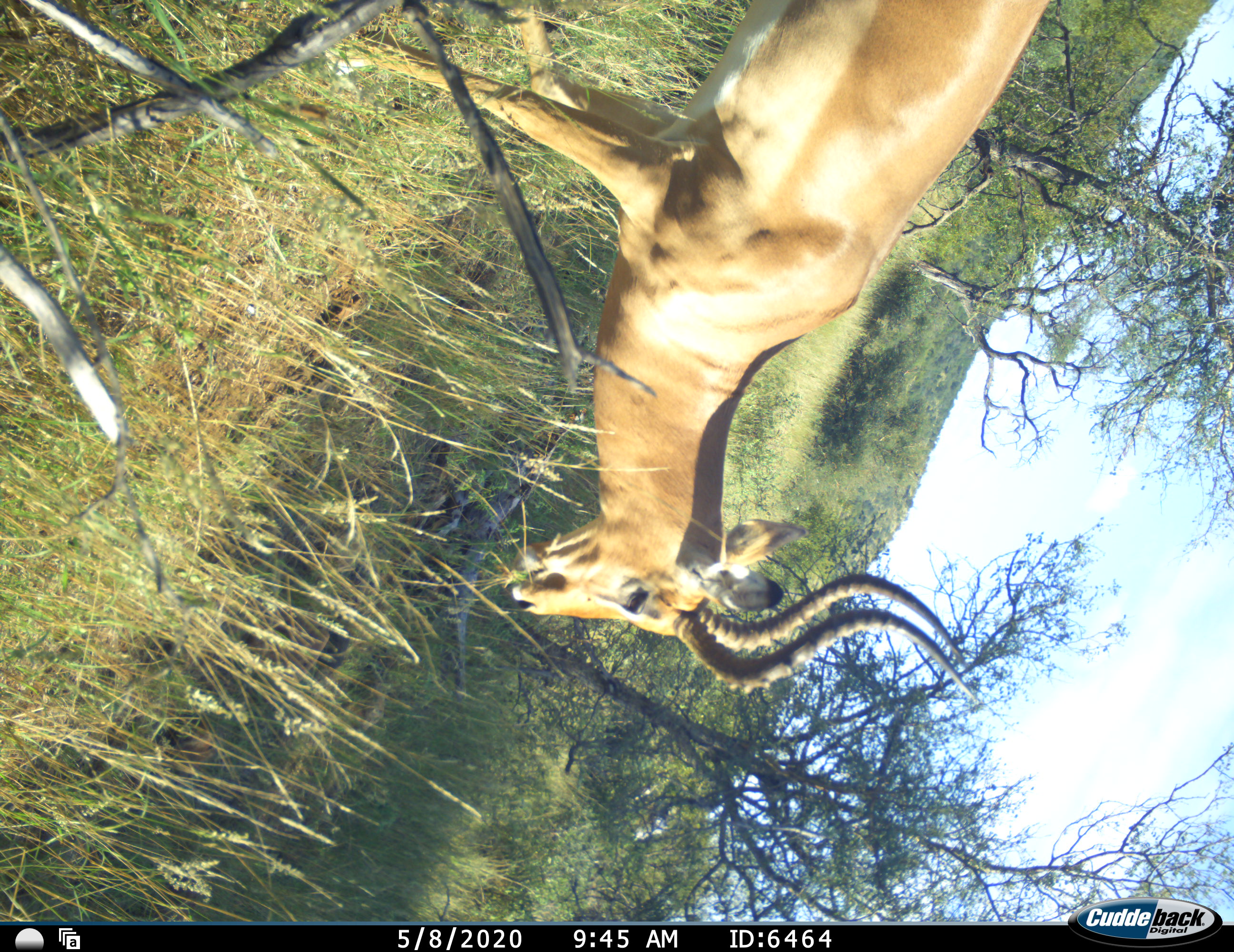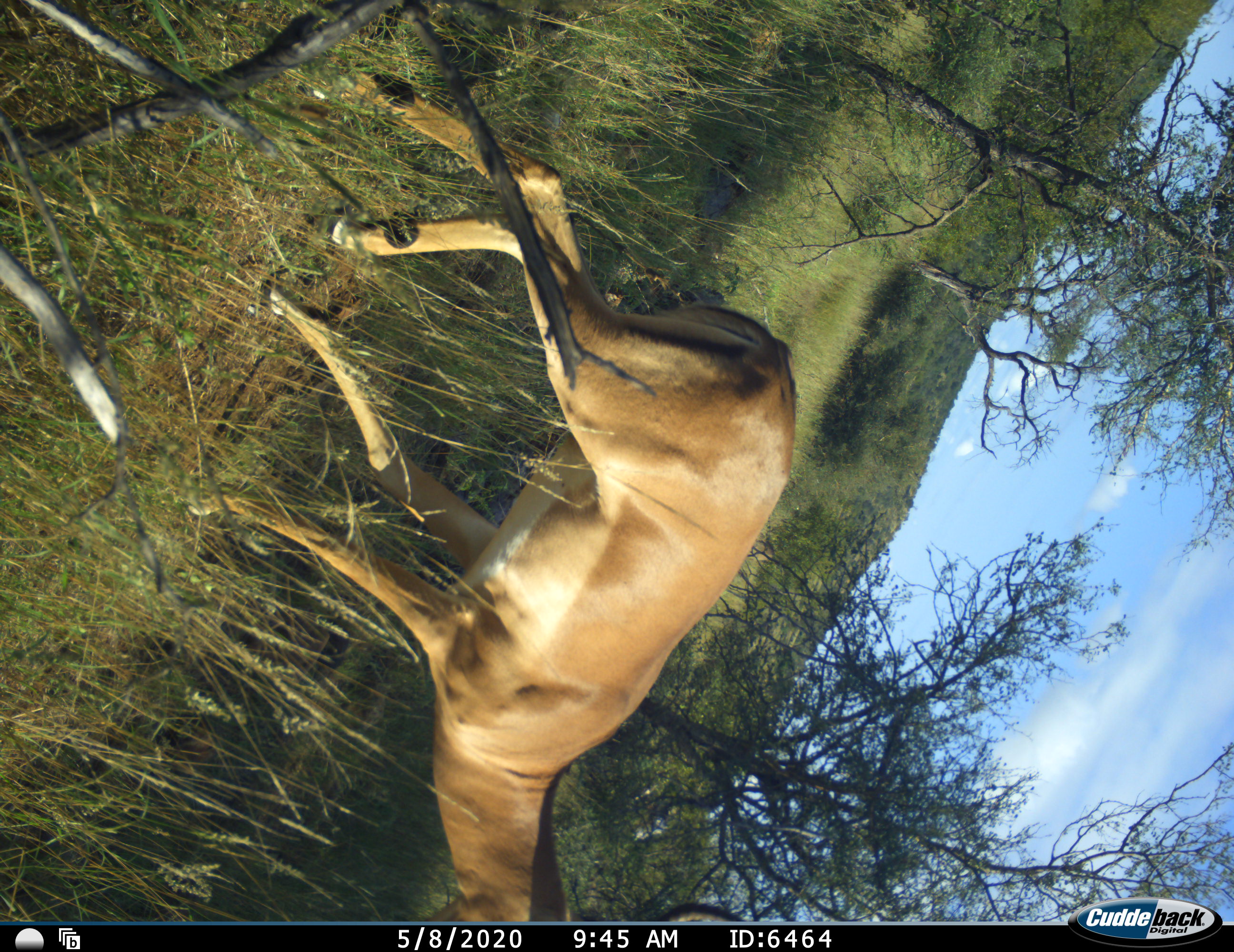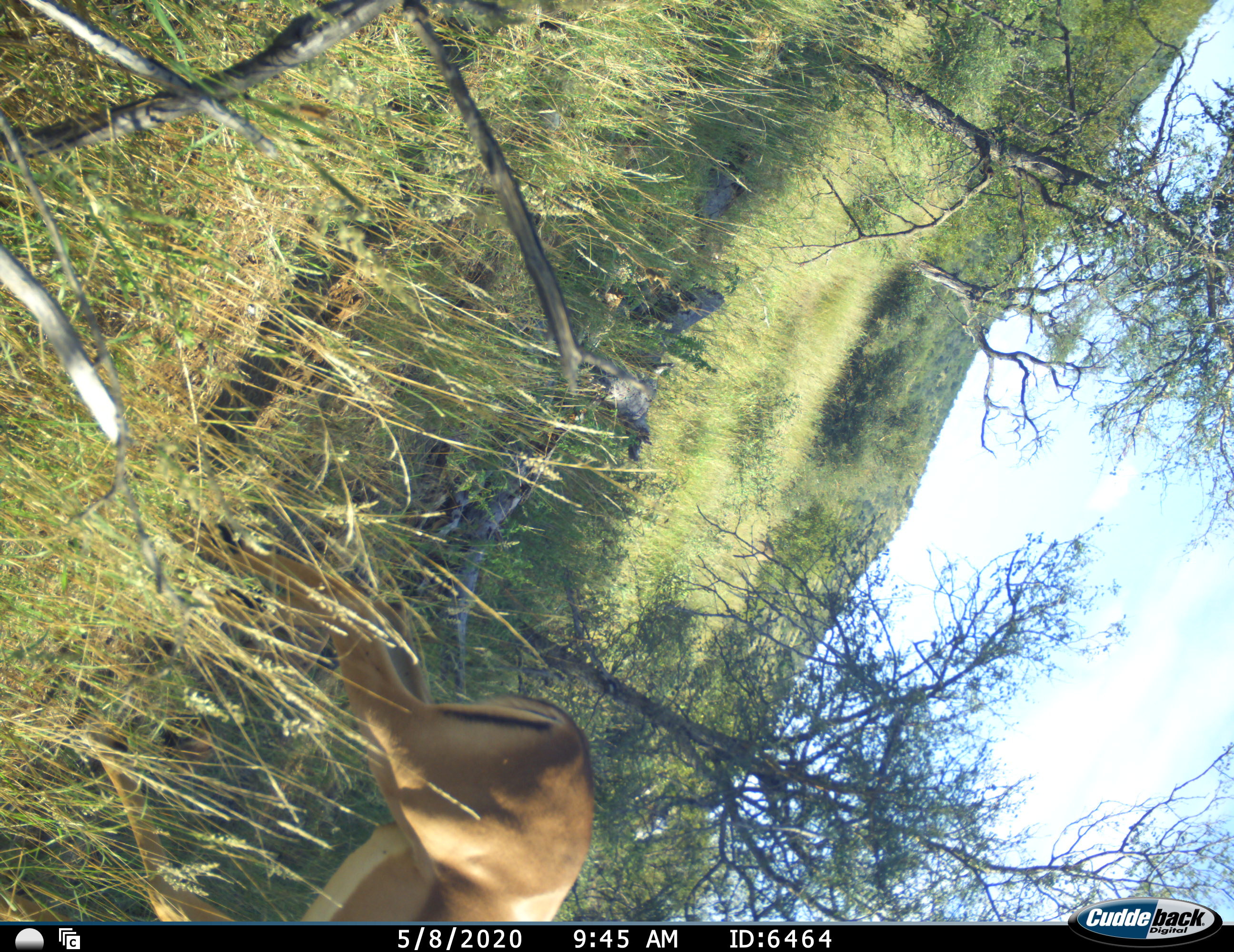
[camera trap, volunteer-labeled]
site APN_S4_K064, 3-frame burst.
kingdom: Animalia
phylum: Chordata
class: Mammalia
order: Artiodactyla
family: Bovidae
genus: Aepyceros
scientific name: Aepyceros melampus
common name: impala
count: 1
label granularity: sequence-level